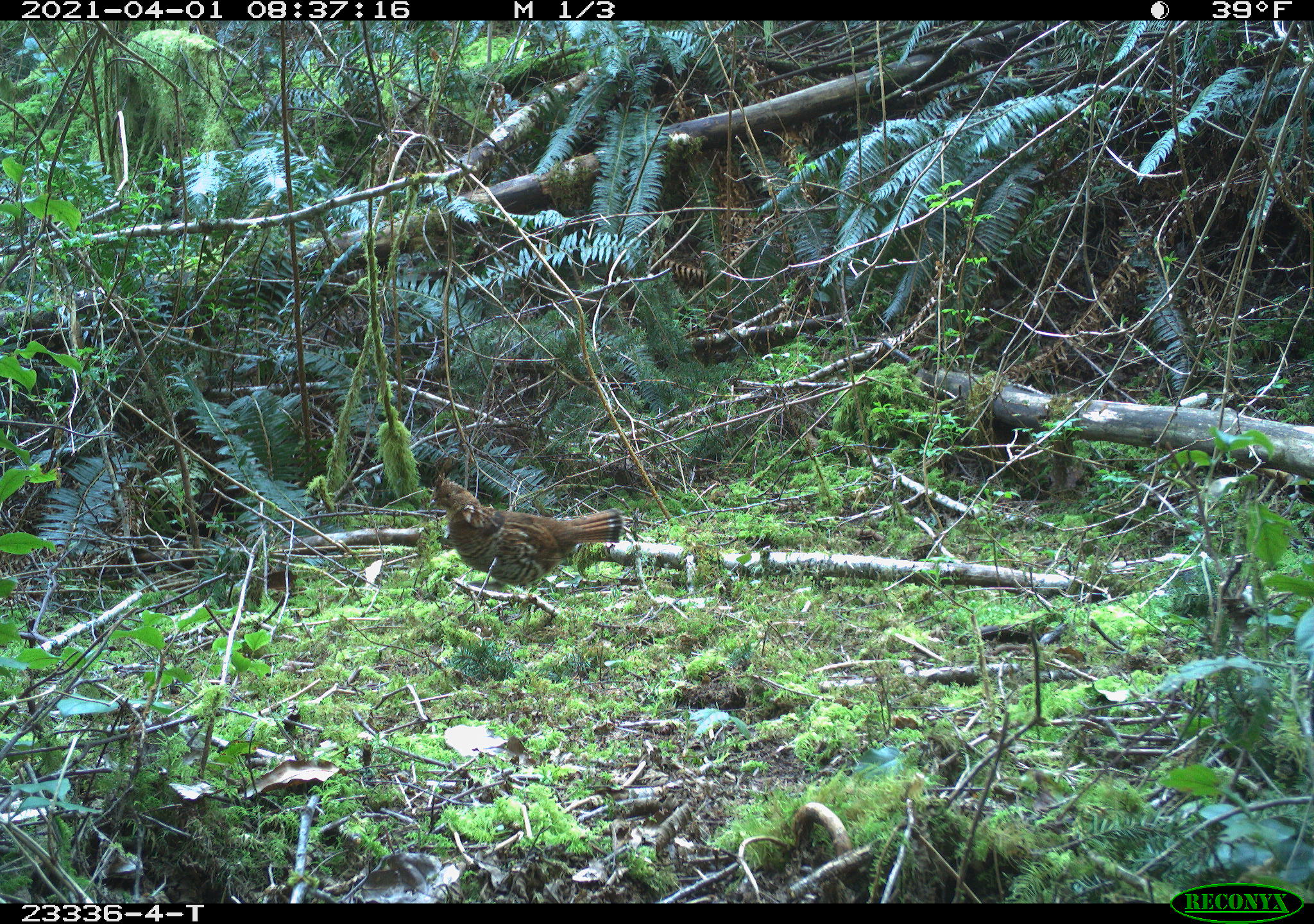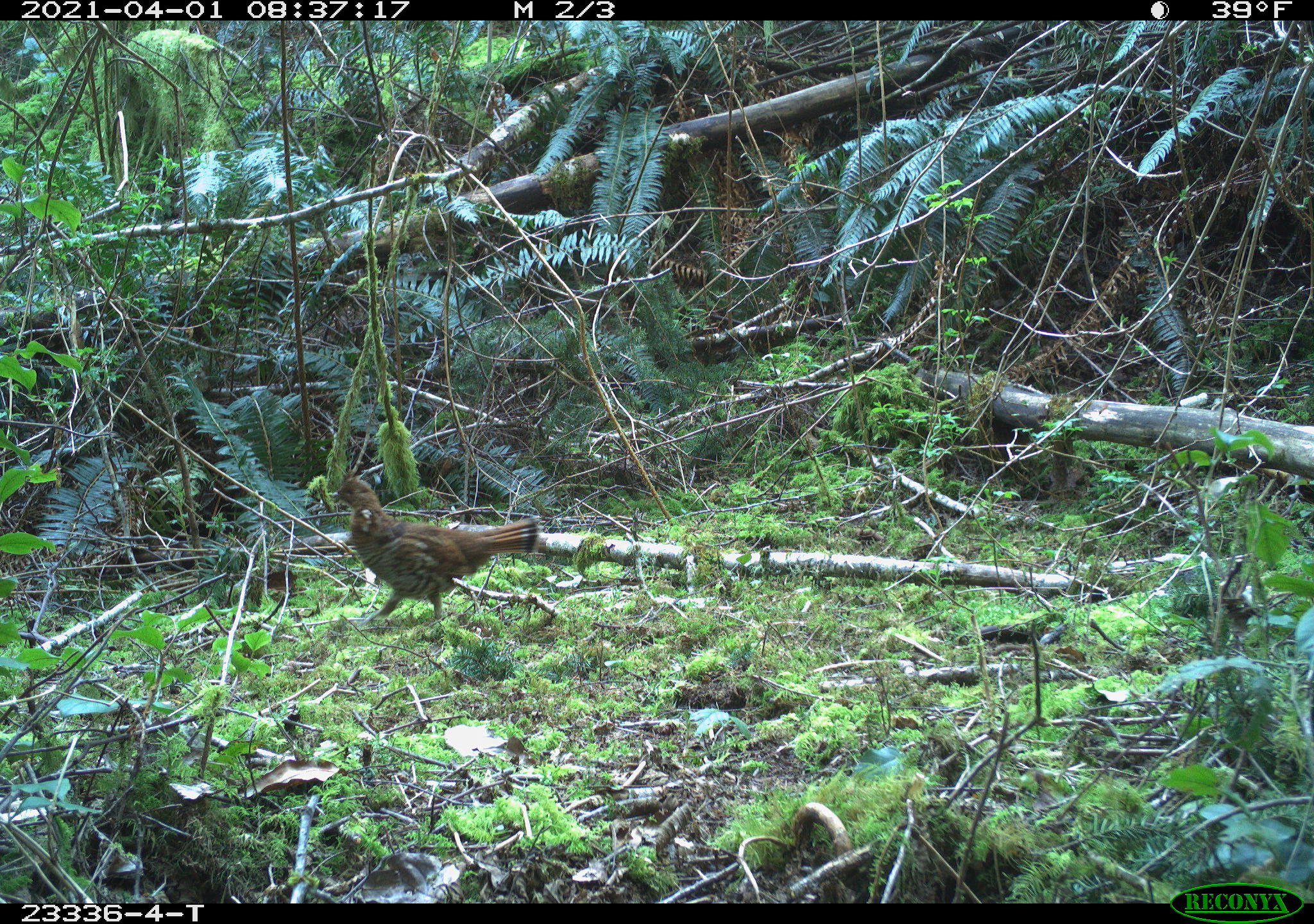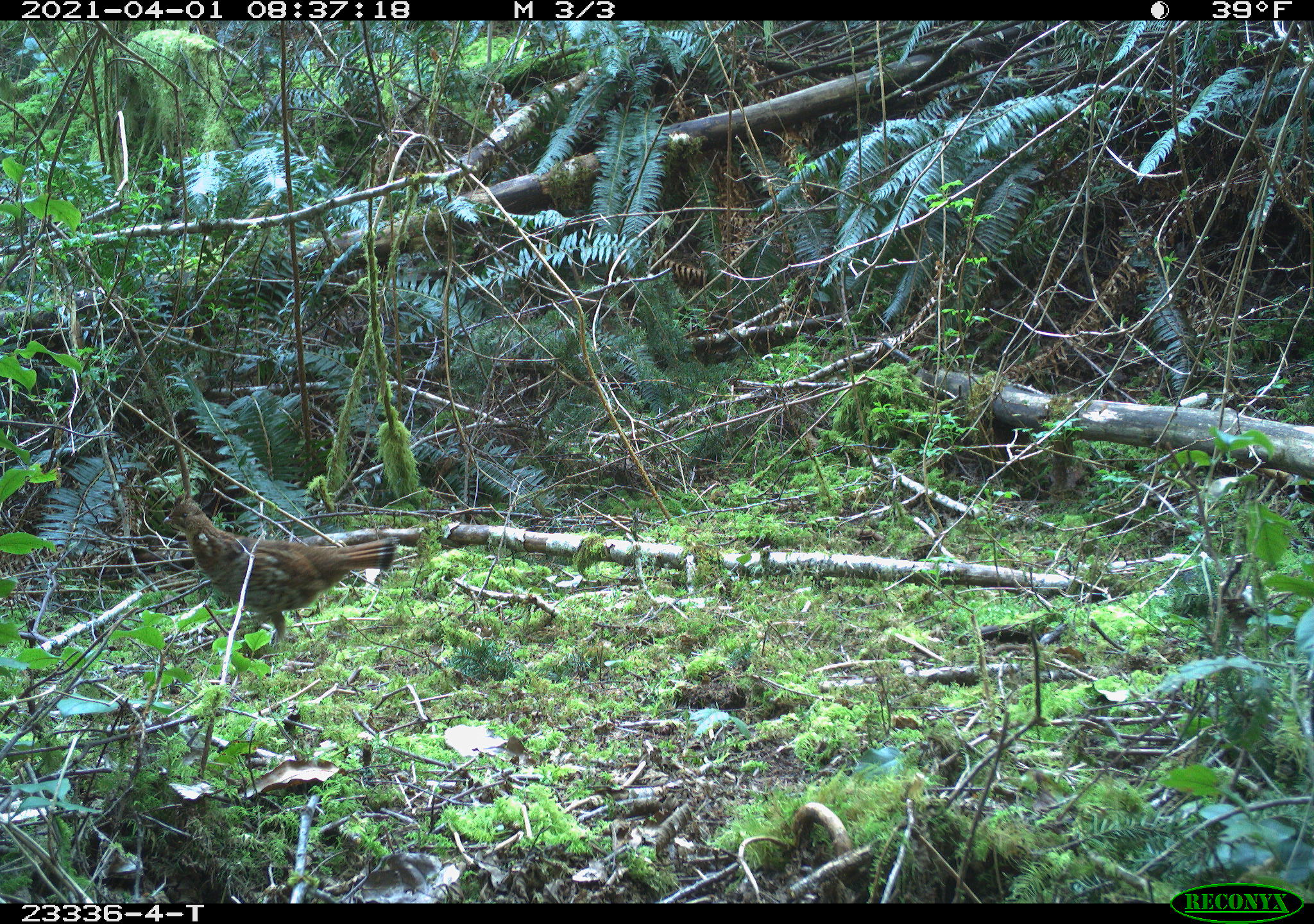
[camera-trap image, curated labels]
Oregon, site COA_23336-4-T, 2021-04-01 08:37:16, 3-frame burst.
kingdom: Animalia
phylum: Chordata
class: Aves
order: Galliformes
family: Phasianidae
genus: Bonasa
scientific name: Bonasa umbellus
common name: ruffed grouse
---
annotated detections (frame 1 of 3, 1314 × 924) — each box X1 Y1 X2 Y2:
ruffed grouse: 424 468 623 596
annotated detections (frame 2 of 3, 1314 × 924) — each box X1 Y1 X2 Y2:
ruffed grouse: 326 470 542 619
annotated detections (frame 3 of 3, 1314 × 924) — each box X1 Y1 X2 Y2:
ruffed grouse: 160 496 401 637